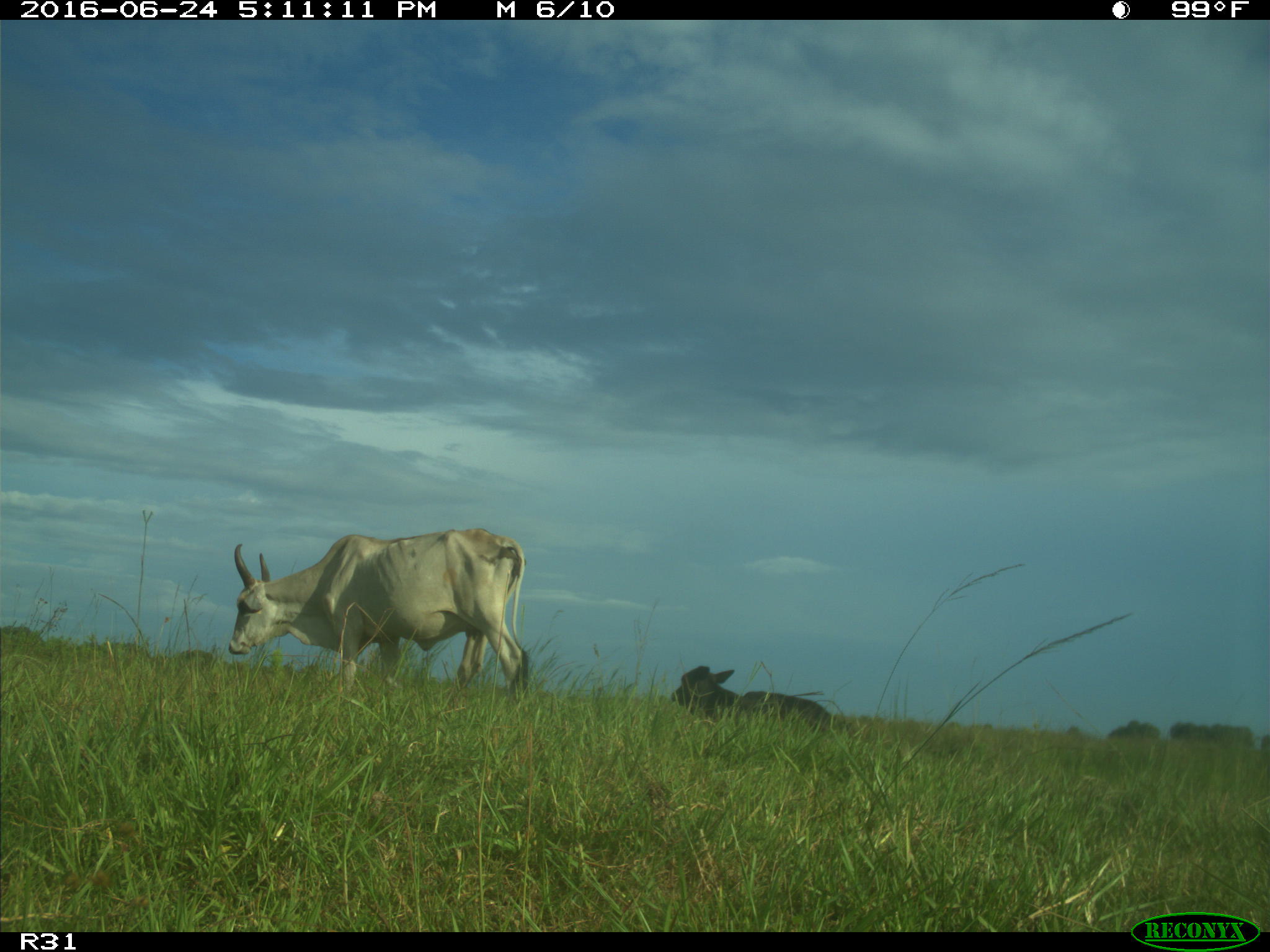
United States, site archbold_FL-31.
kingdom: Animalia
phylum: Chordata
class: Mammalia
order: Artiodactyla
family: Bovidae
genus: Bos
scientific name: Bos taurus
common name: domestic cow